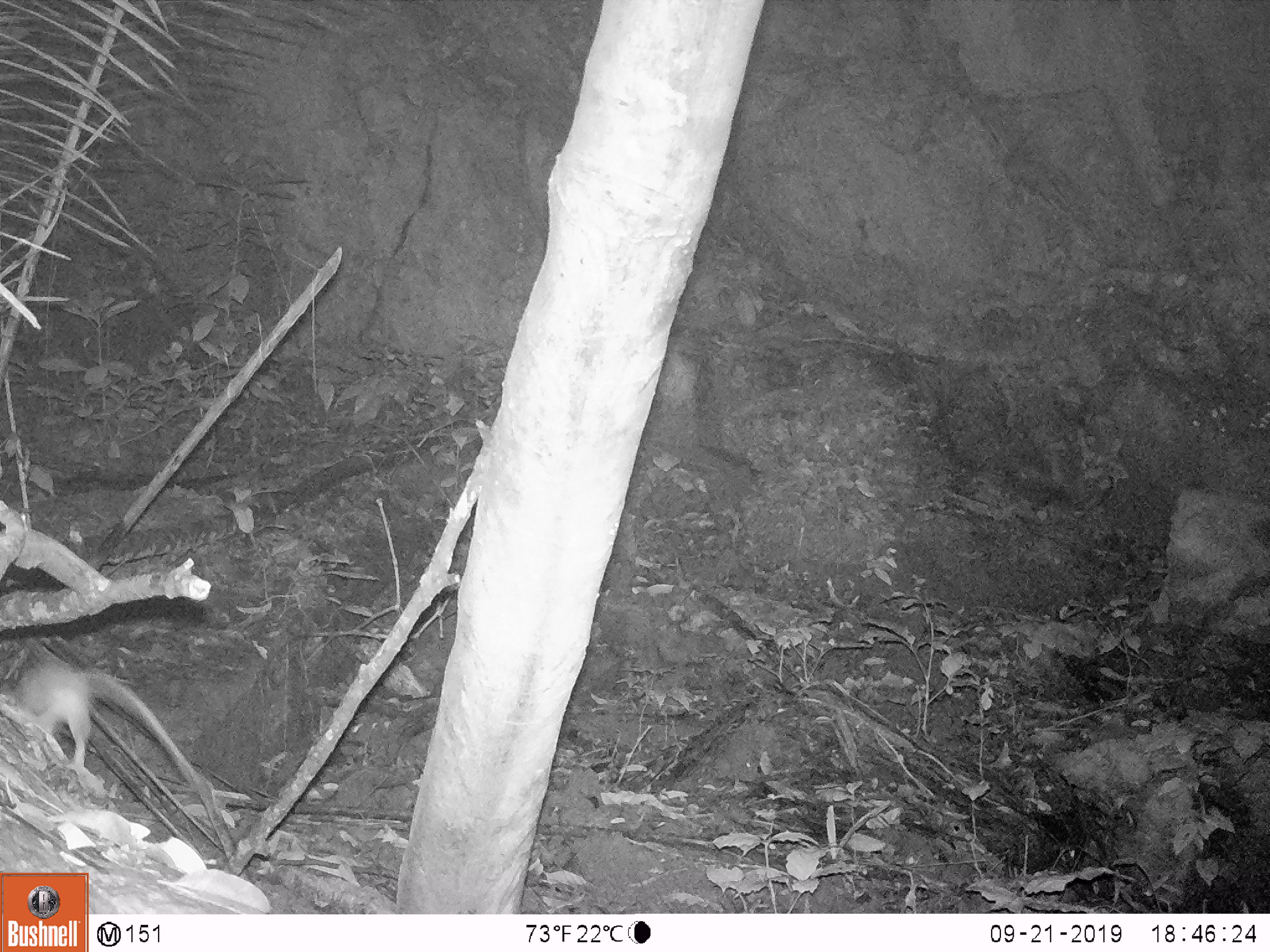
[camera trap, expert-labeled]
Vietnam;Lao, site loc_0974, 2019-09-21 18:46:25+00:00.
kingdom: Animalia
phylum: Chordata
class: Mammalia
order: Rodentia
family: Muridae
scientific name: Muridae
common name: old-world mice and rats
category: unidentified murid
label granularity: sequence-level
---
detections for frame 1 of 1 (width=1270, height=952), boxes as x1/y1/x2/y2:
unidentified murid: 10/661/208/805